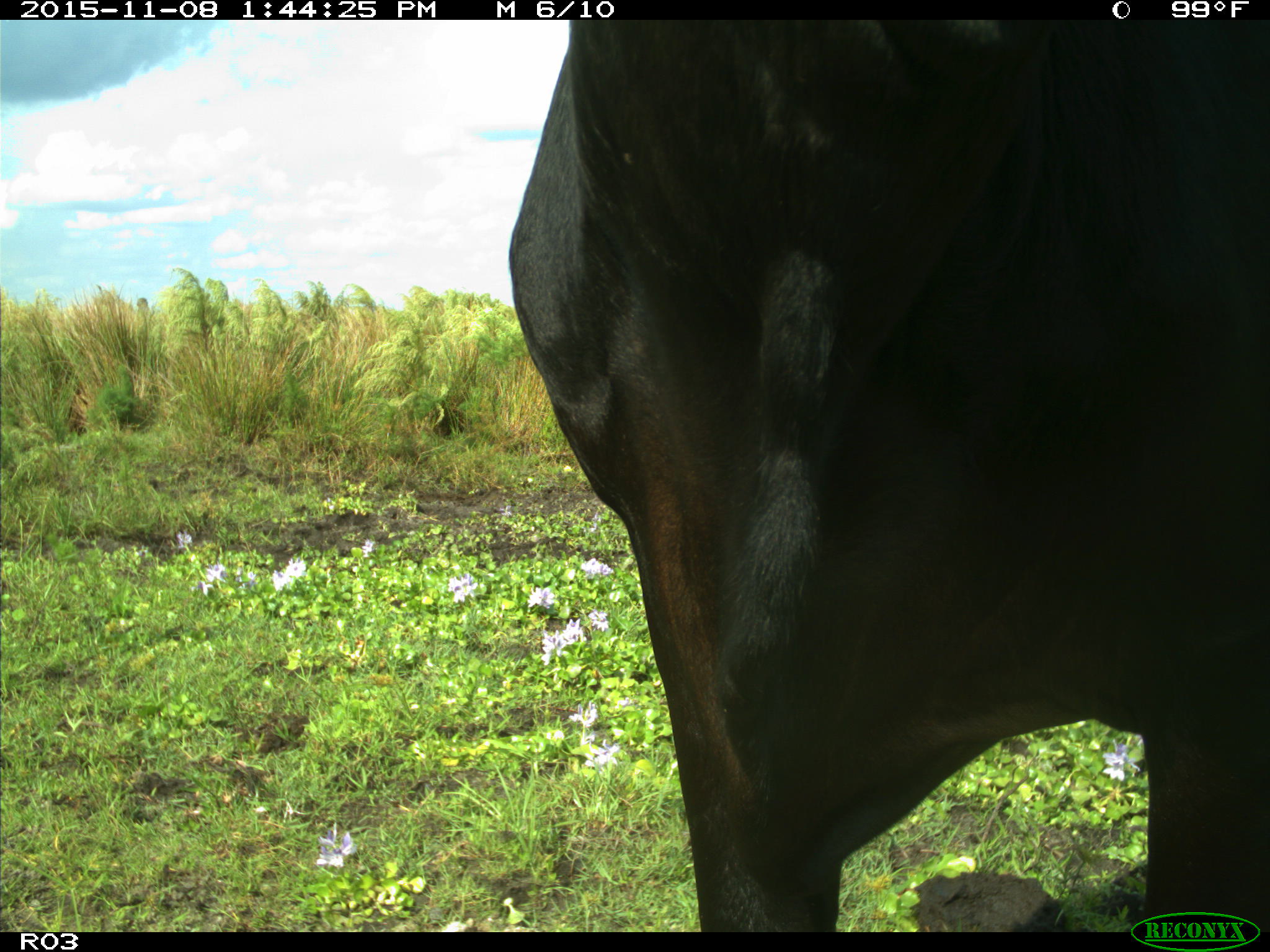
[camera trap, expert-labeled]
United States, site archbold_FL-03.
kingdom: Animalia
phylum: Chordata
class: Mammalia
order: Artiodactyla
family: Bovidae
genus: Bos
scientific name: Bos taurus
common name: domestic cow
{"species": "Bos taurus (domestic cow)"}